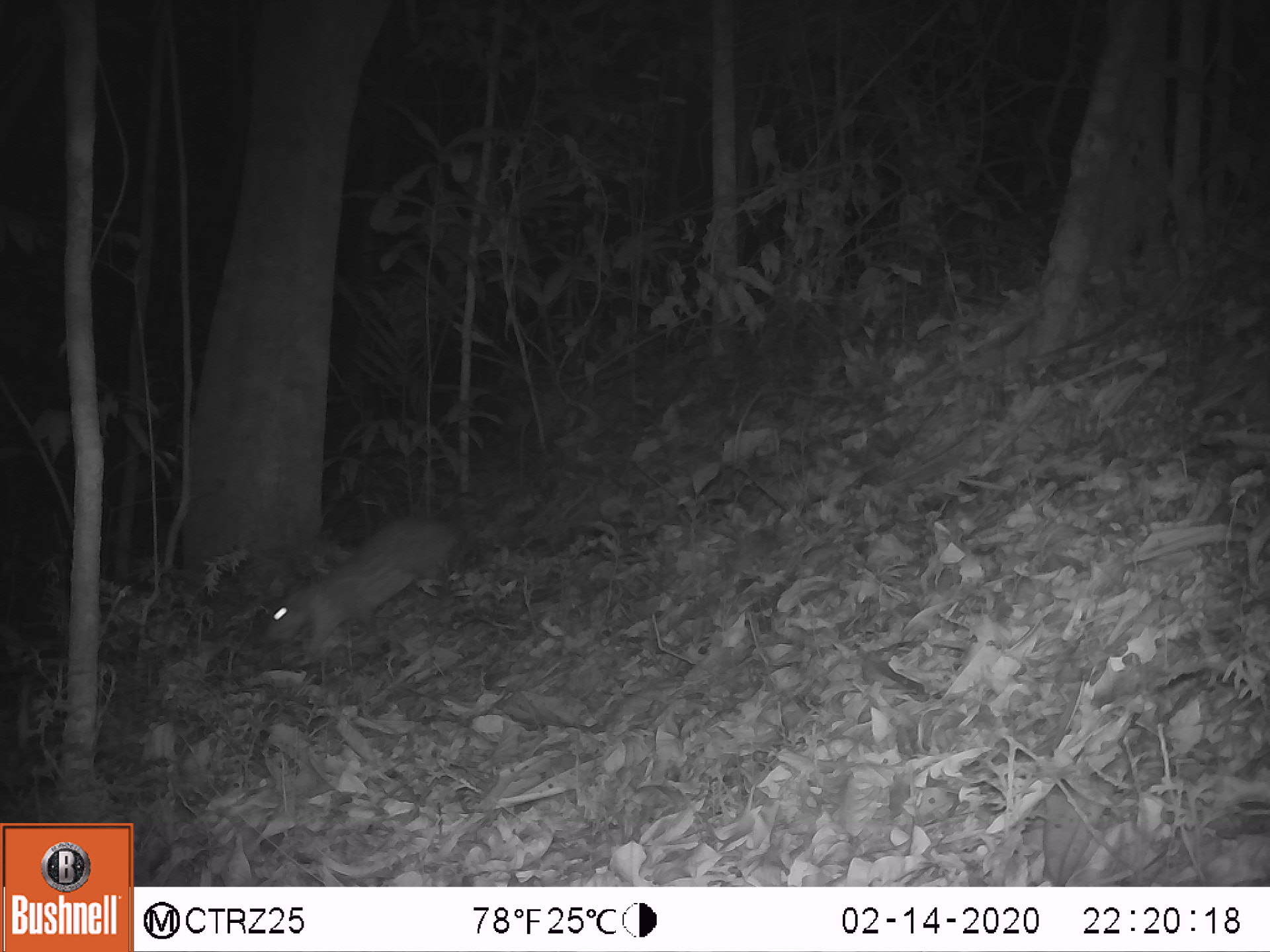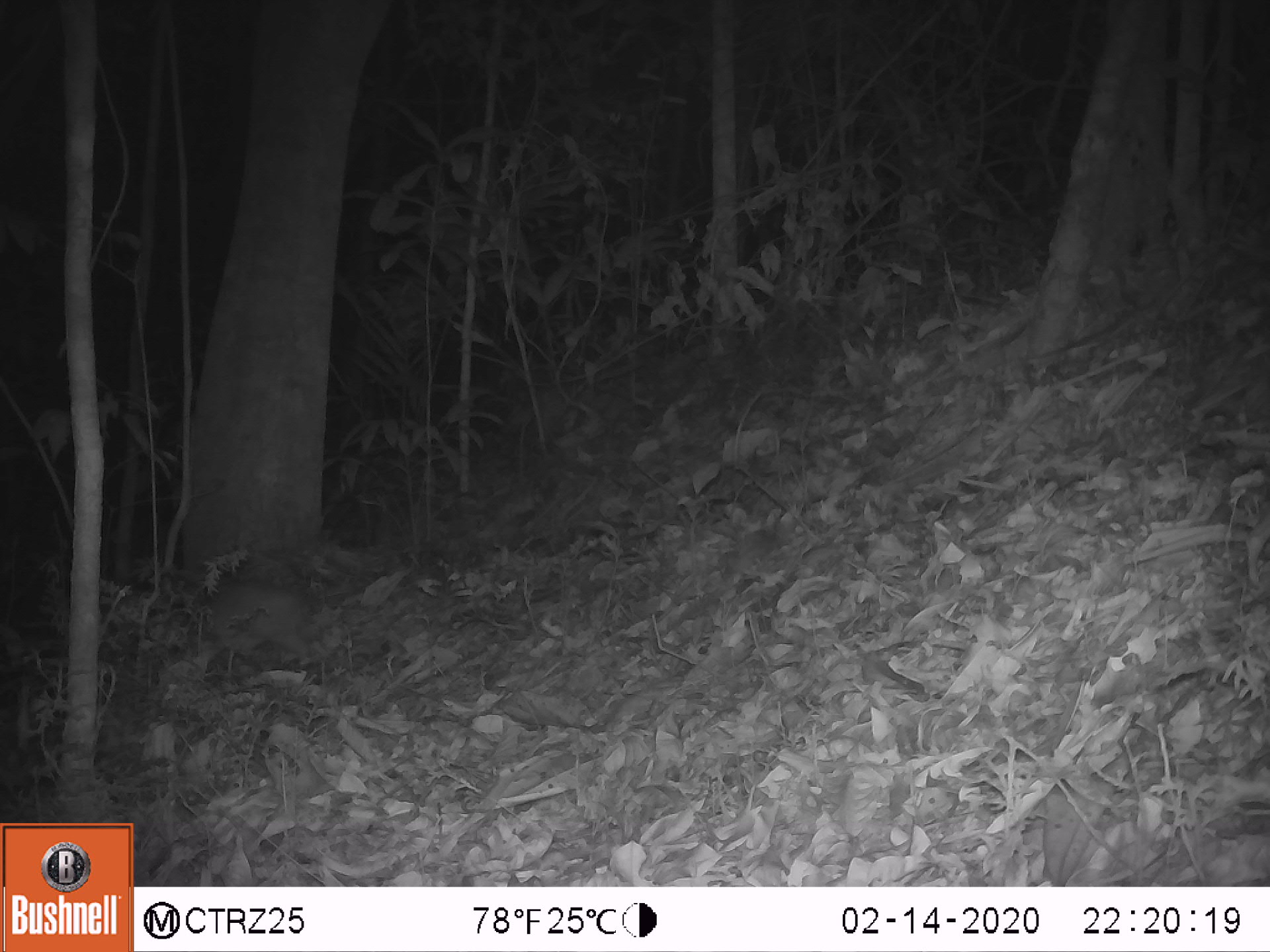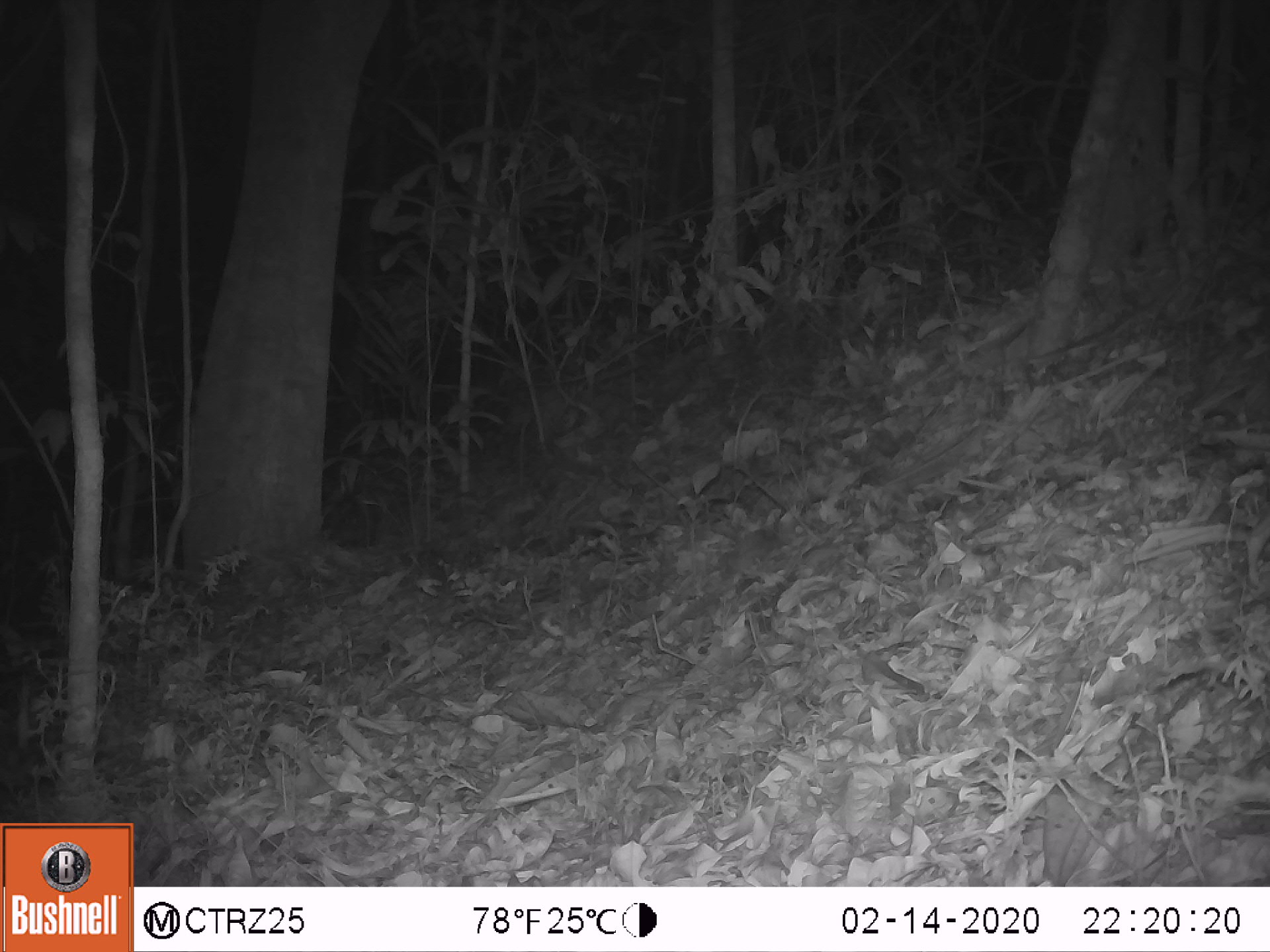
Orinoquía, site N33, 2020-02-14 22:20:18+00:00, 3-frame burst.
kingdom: Animalia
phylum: Chordata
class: Mammalia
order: Rodentia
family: Cuniculidae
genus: Cuniculus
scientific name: Cuniculus paca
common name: spotted paca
Spotted paca (Cuniculus paca).